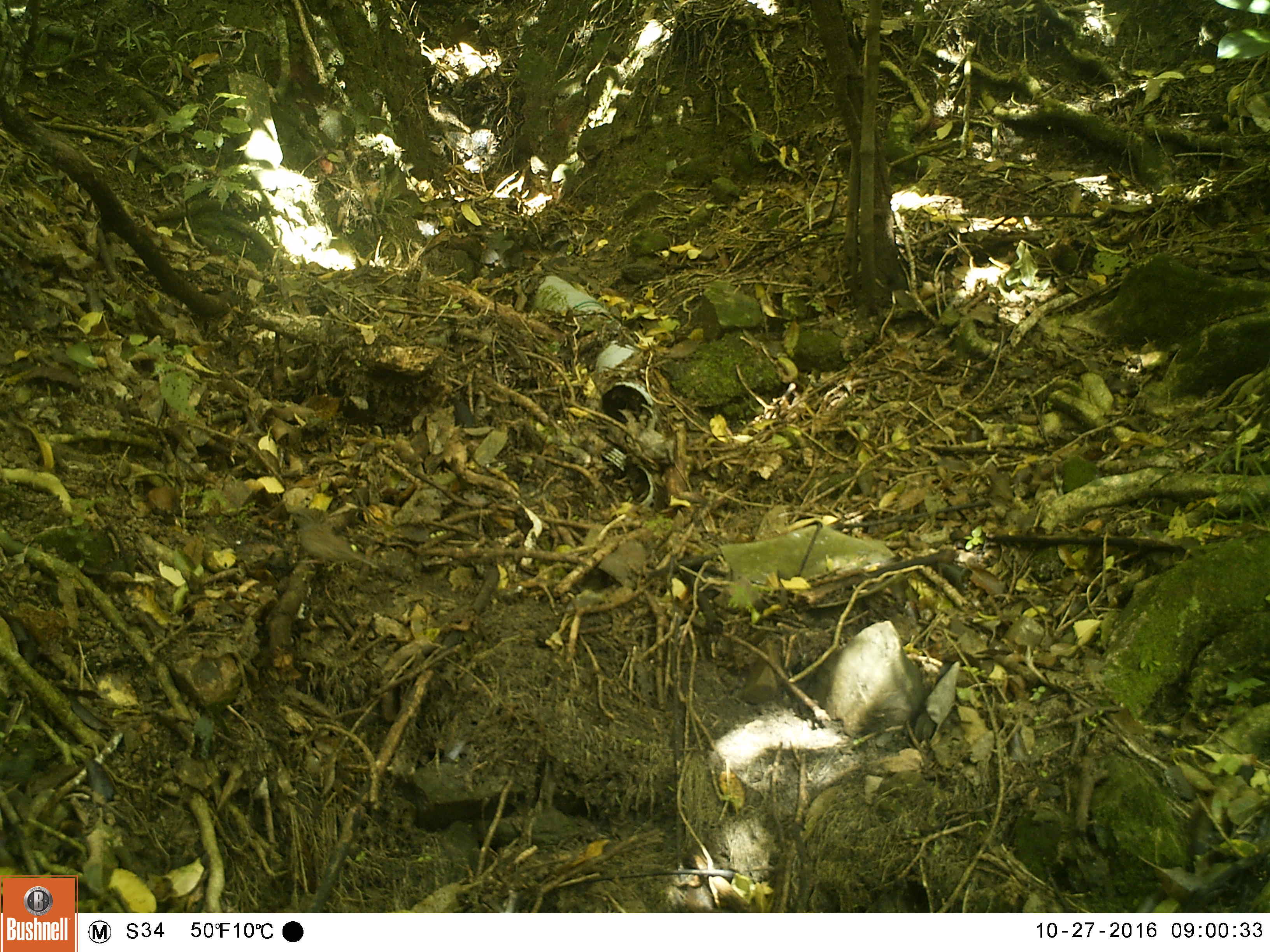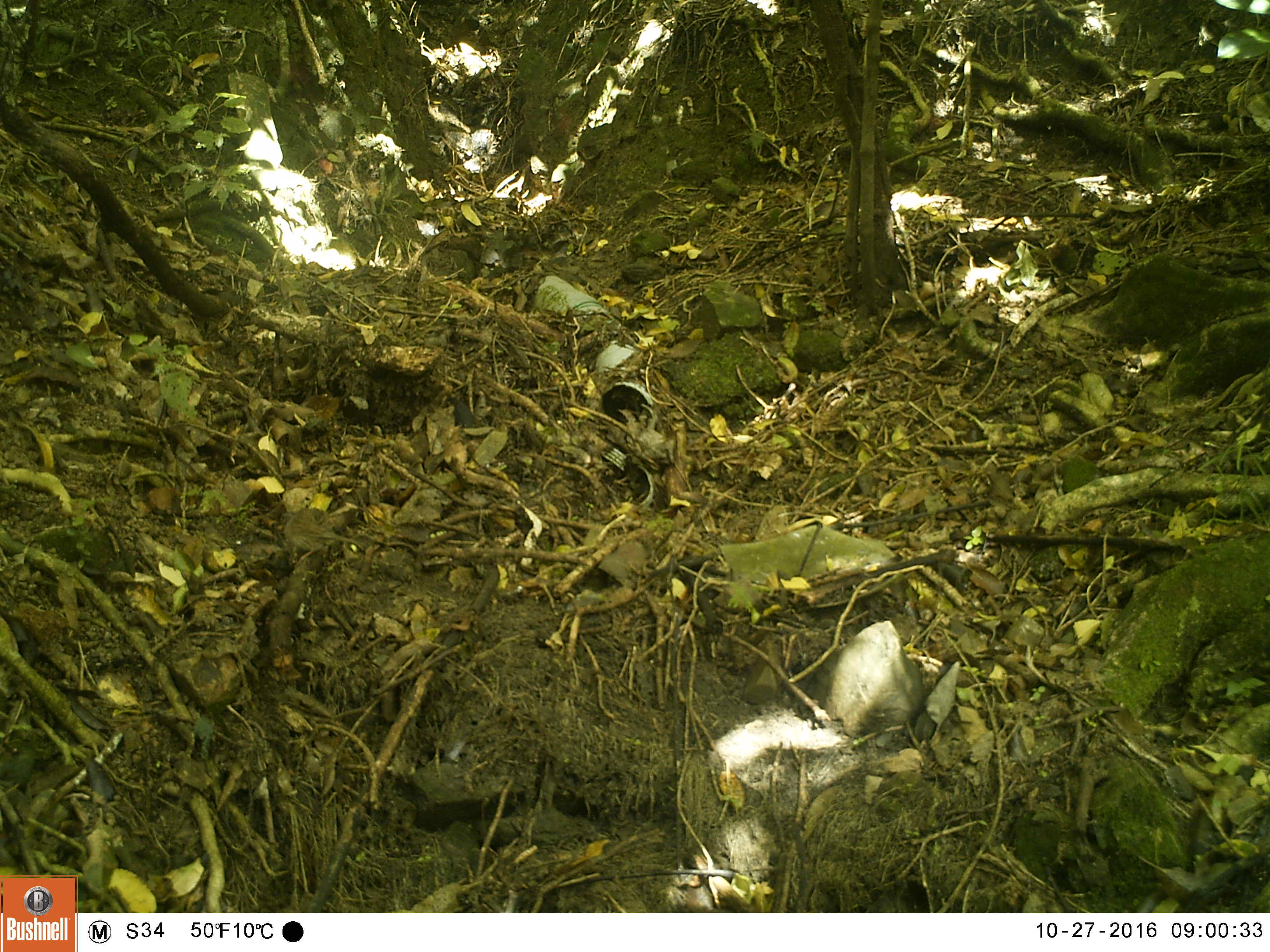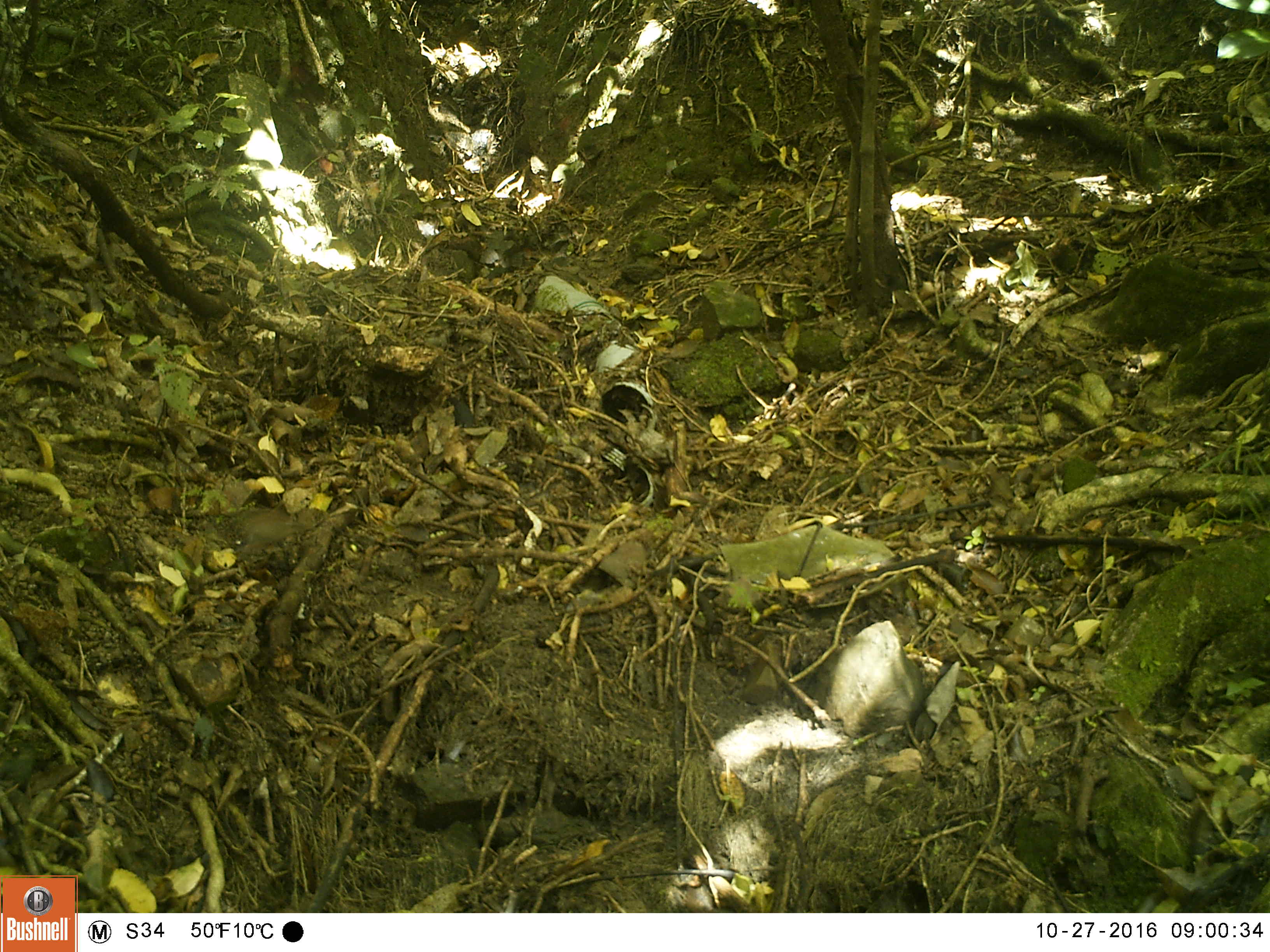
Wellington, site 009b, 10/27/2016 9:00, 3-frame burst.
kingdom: Animalia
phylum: Chordata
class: Aves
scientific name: Aves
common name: bird